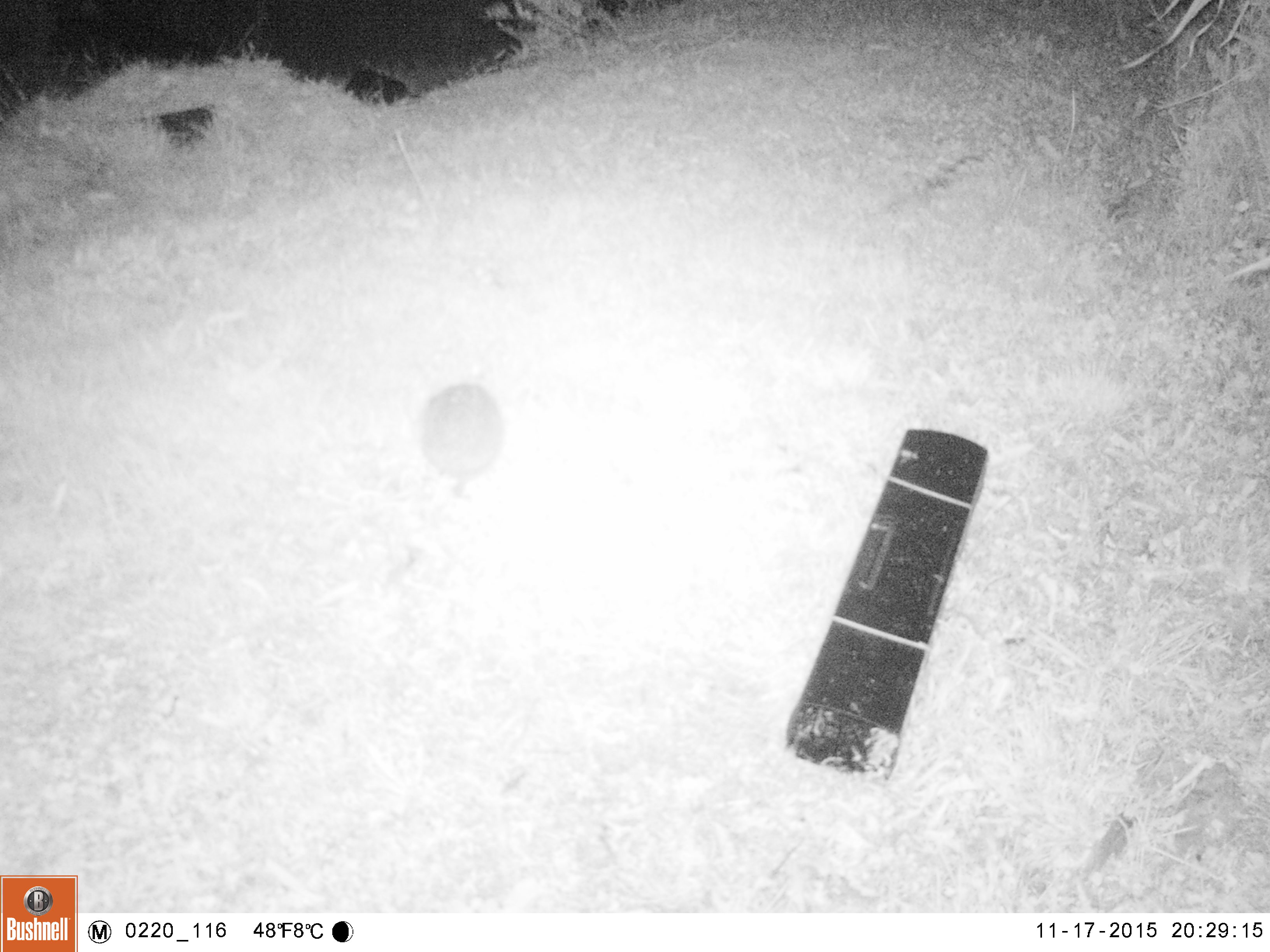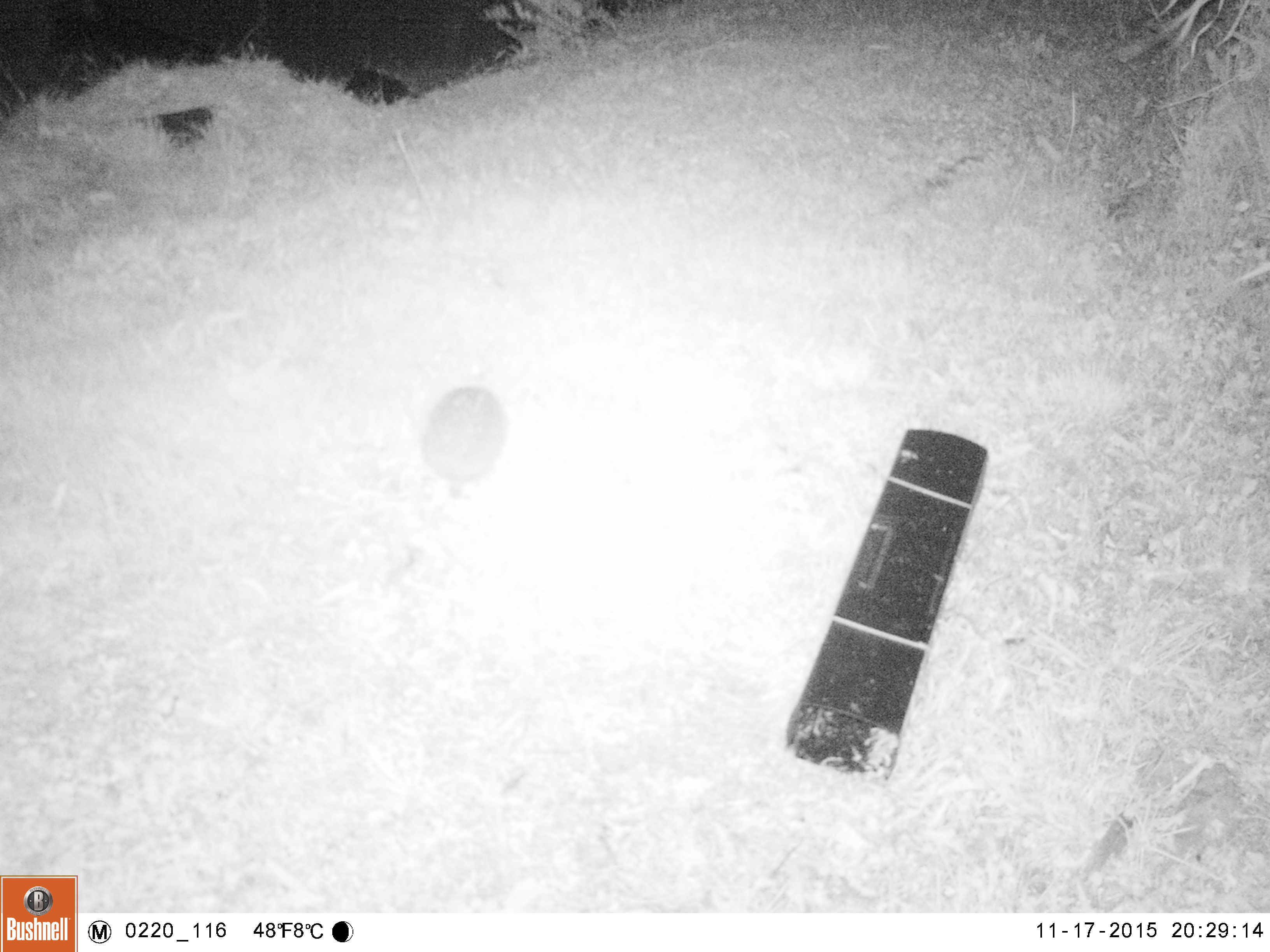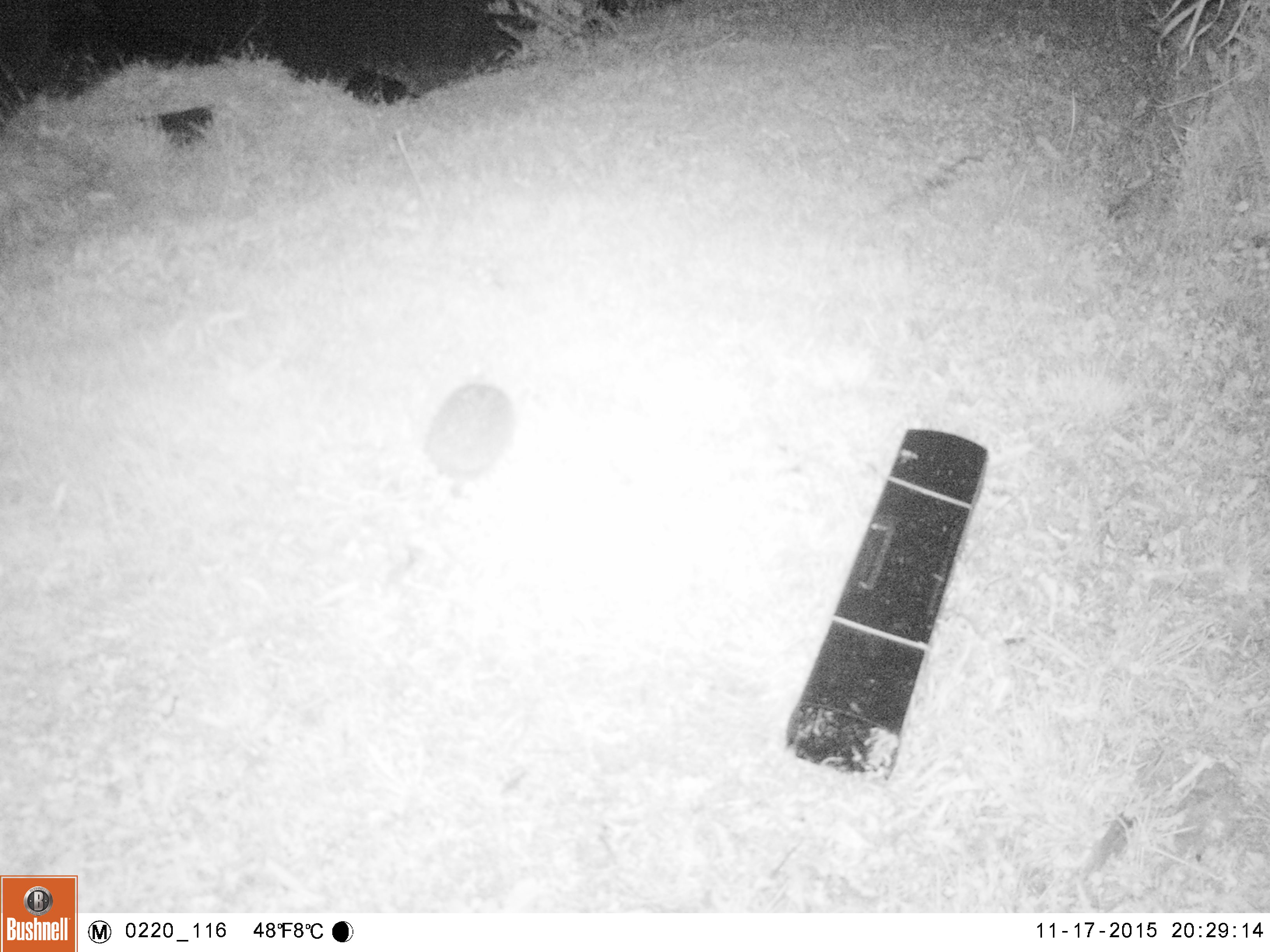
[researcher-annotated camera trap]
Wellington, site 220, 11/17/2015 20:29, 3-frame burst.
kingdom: Animalia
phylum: Chordata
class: Mammalia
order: Eulipotyphla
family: Erinaceidae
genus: Erinaceus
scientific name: Erinaceus europaeus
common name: hedgehog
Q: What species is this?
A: Hedgehog (Erinaceus europaeus).